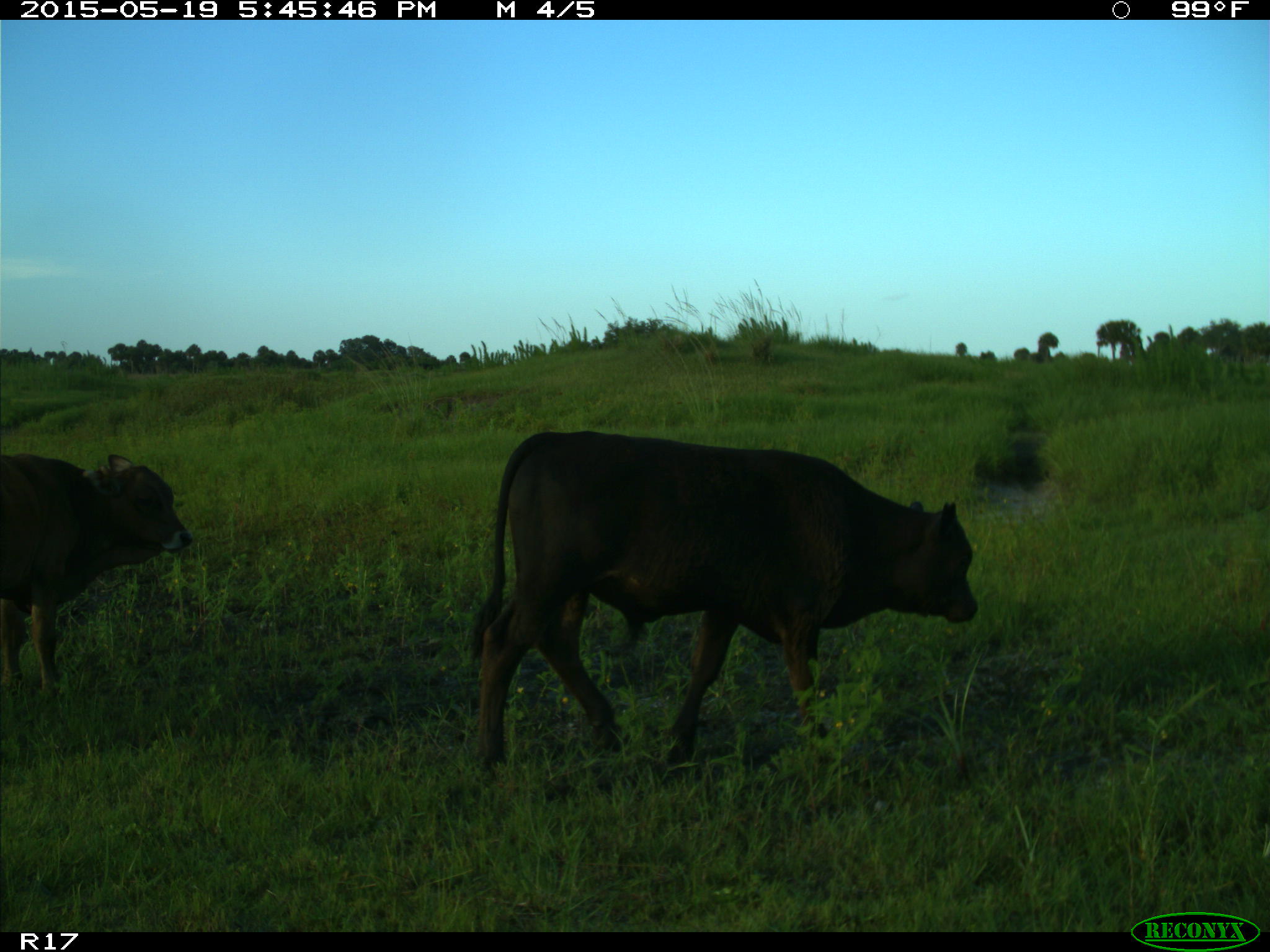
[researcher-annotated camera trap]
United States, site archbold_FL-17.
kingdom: Animalia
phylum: Chordata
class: Mammalia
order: Artiodactyla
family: Bovidae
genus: Bos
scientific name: Bos taurus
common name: domestic cow